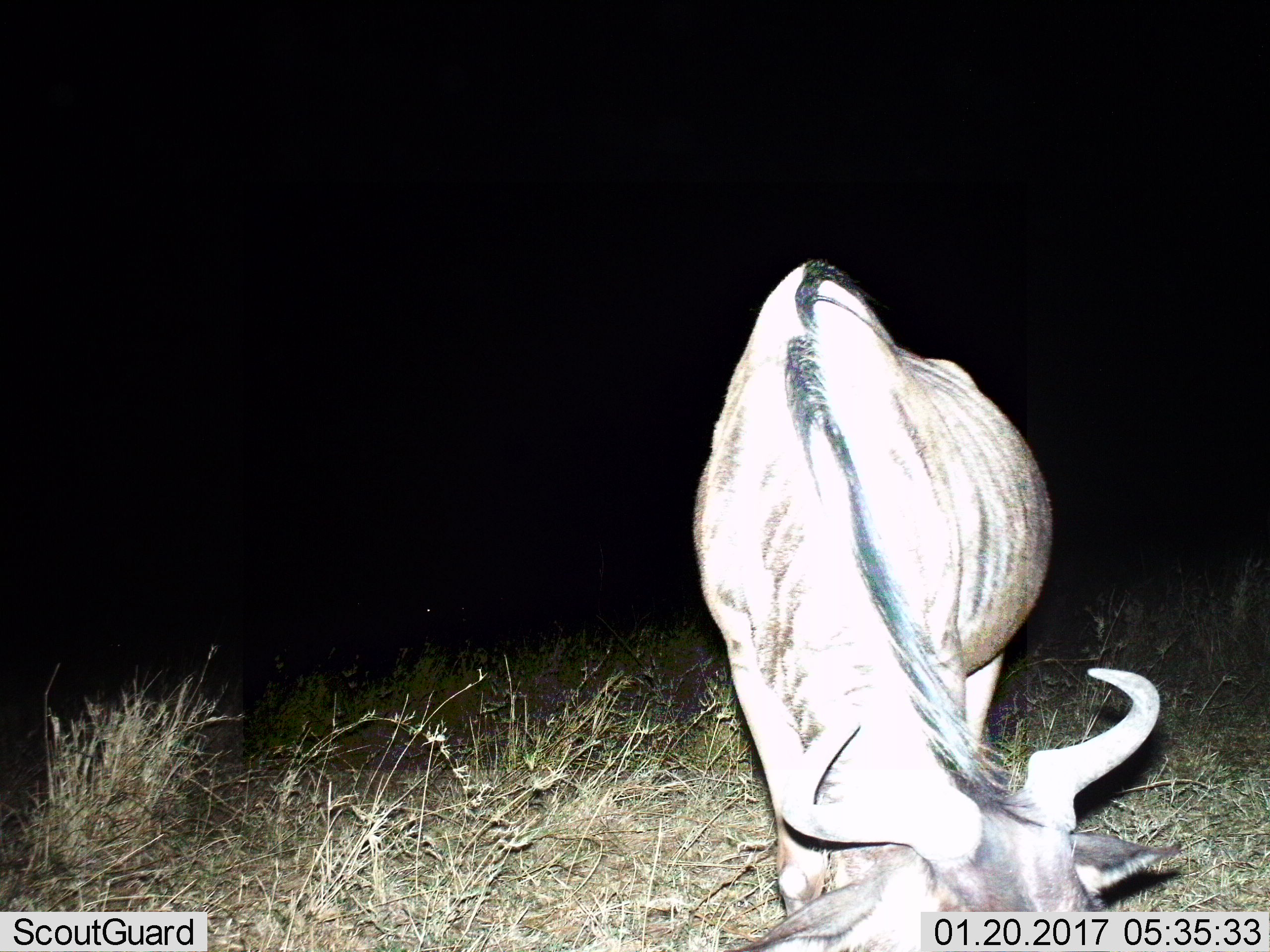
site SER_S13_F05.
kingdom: Animalia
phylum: Chordata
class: Mammalia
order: Artiodactyla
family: Bovidae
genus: Connochaetes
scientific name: Connochaetes taurinus taurinus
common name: blue wildebeest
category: wildebeestblue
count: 1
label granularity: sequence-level